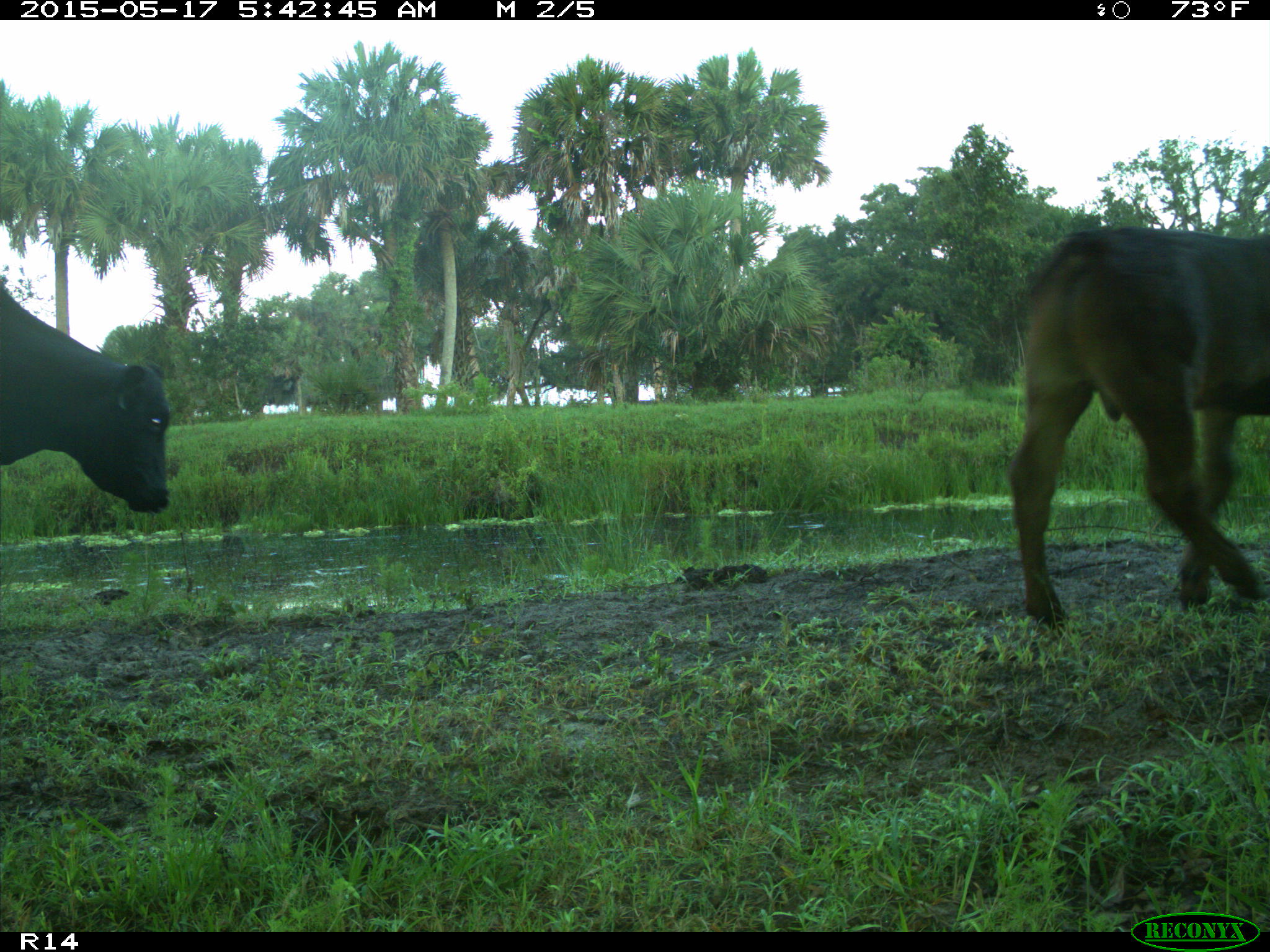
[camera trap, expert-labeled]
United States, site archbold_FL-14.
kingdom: Animalia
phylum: Chordata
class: Mammalia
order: Artiodactyla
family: Bovidae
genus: Bos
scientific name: Bos taurus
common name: domestic cow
Bos taurus (domestic cow).